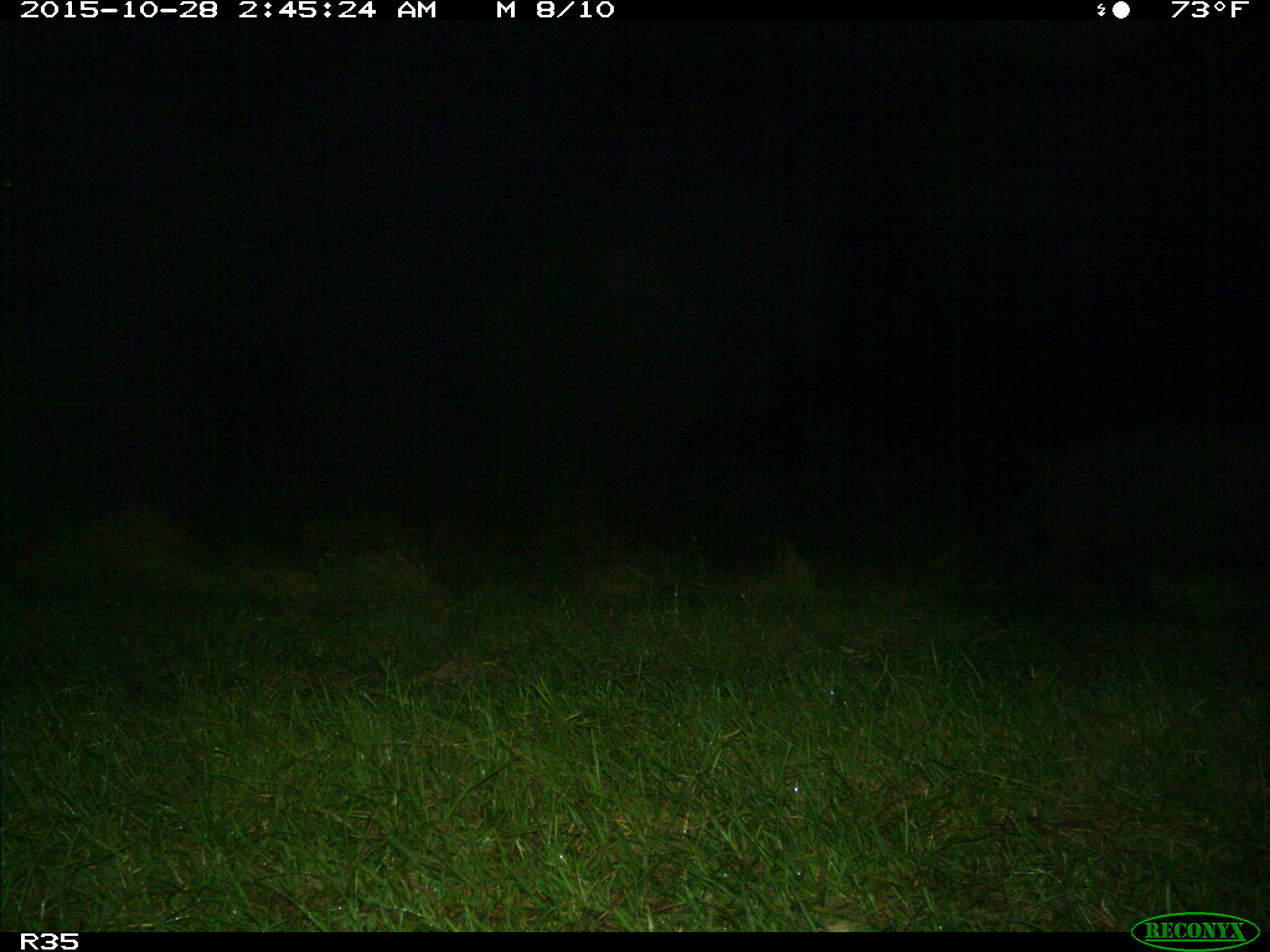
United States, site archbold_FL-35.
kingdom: Animalia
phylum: Chordata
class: Mammalia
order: Artiodactyla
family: Suidae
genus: Sus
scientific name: Sus scrofa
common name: wild boar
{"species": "Sus scrofa (wild boar)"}